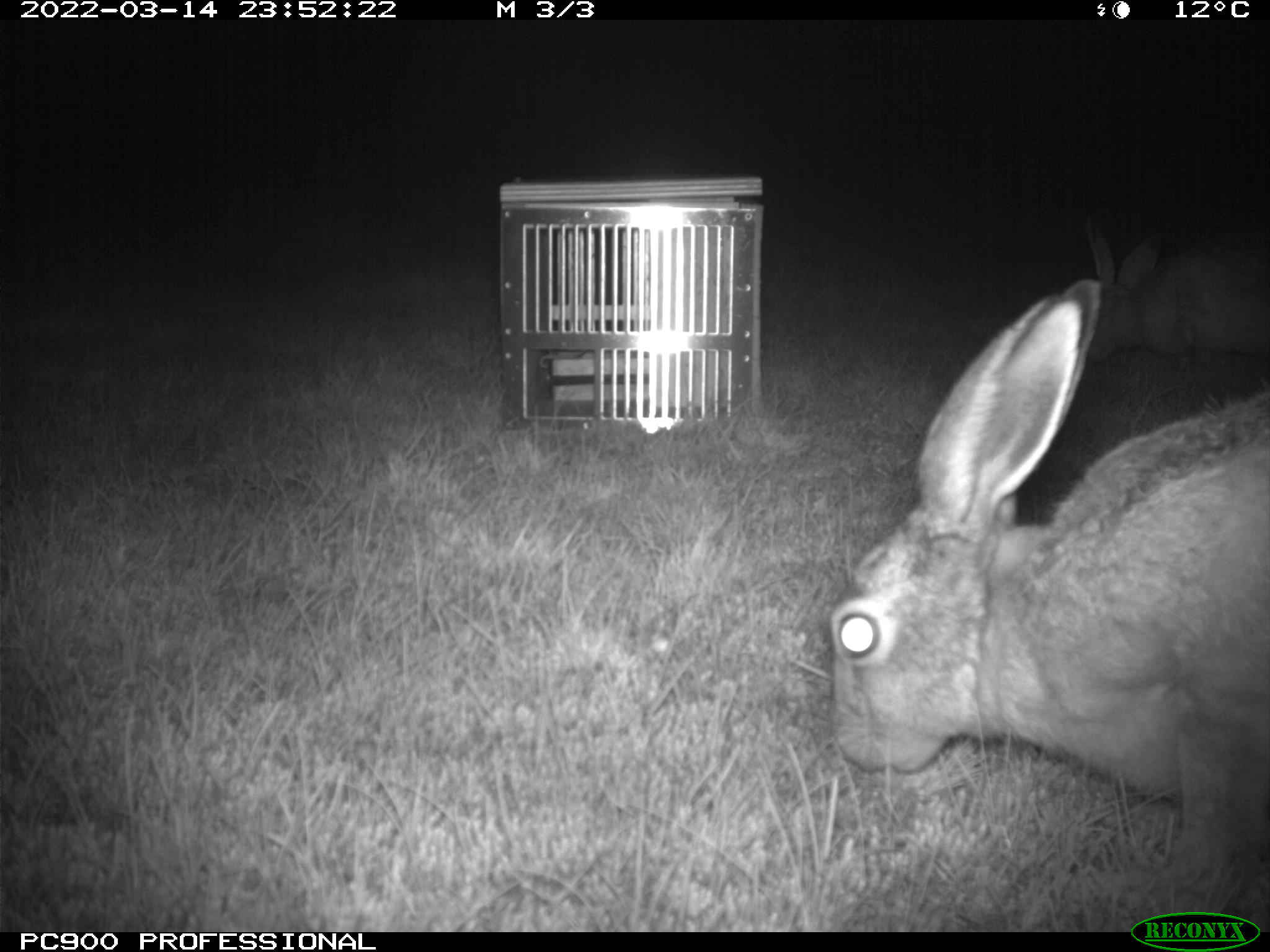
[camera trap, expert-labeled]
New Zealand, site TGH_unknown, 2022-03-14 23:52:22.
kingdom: Animalia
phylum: Chordata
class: Mammalia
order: Lagomorpha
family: Leporidae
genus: Lepus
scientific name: Lepus europaeus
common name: brown hare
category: hare